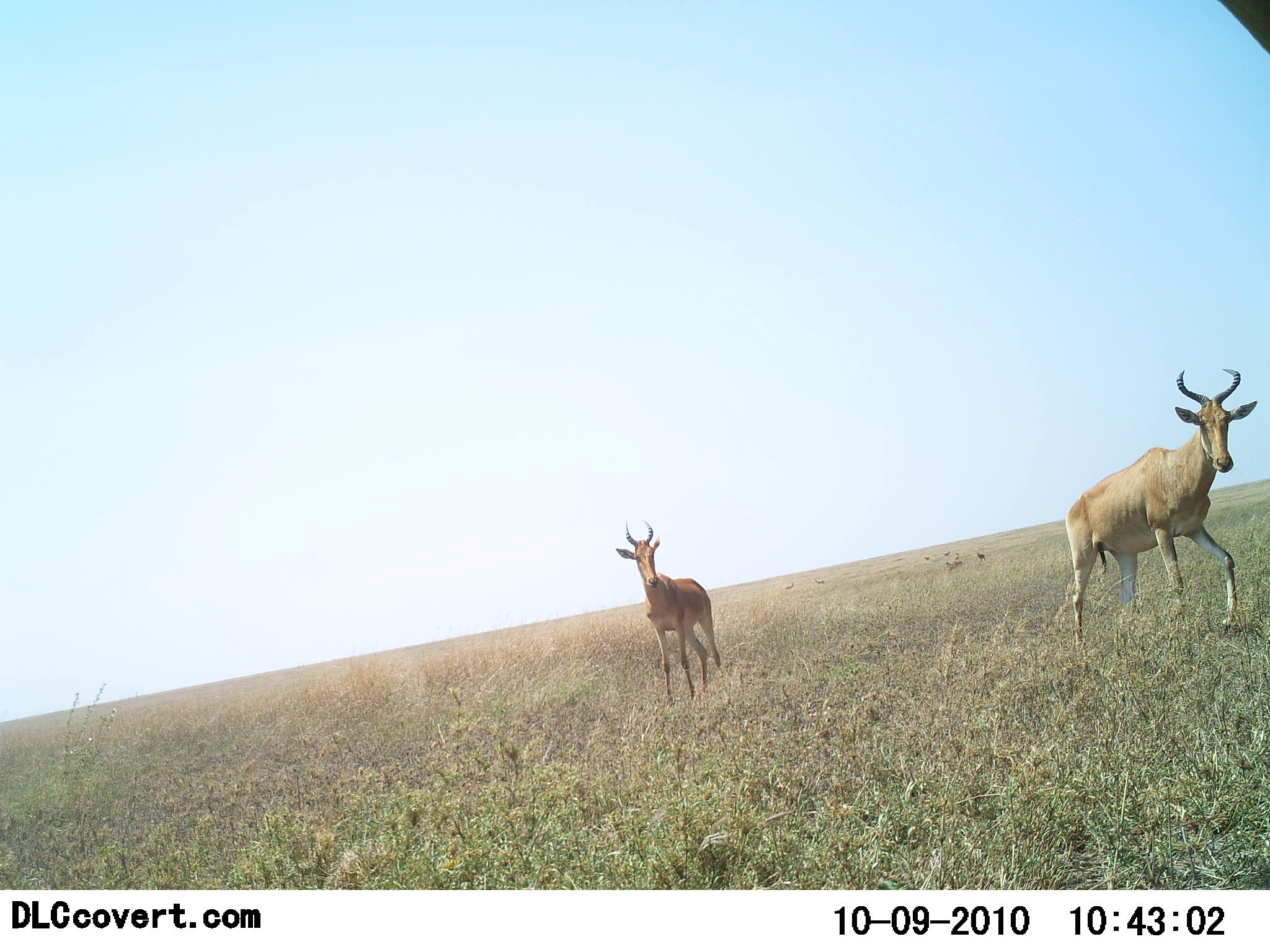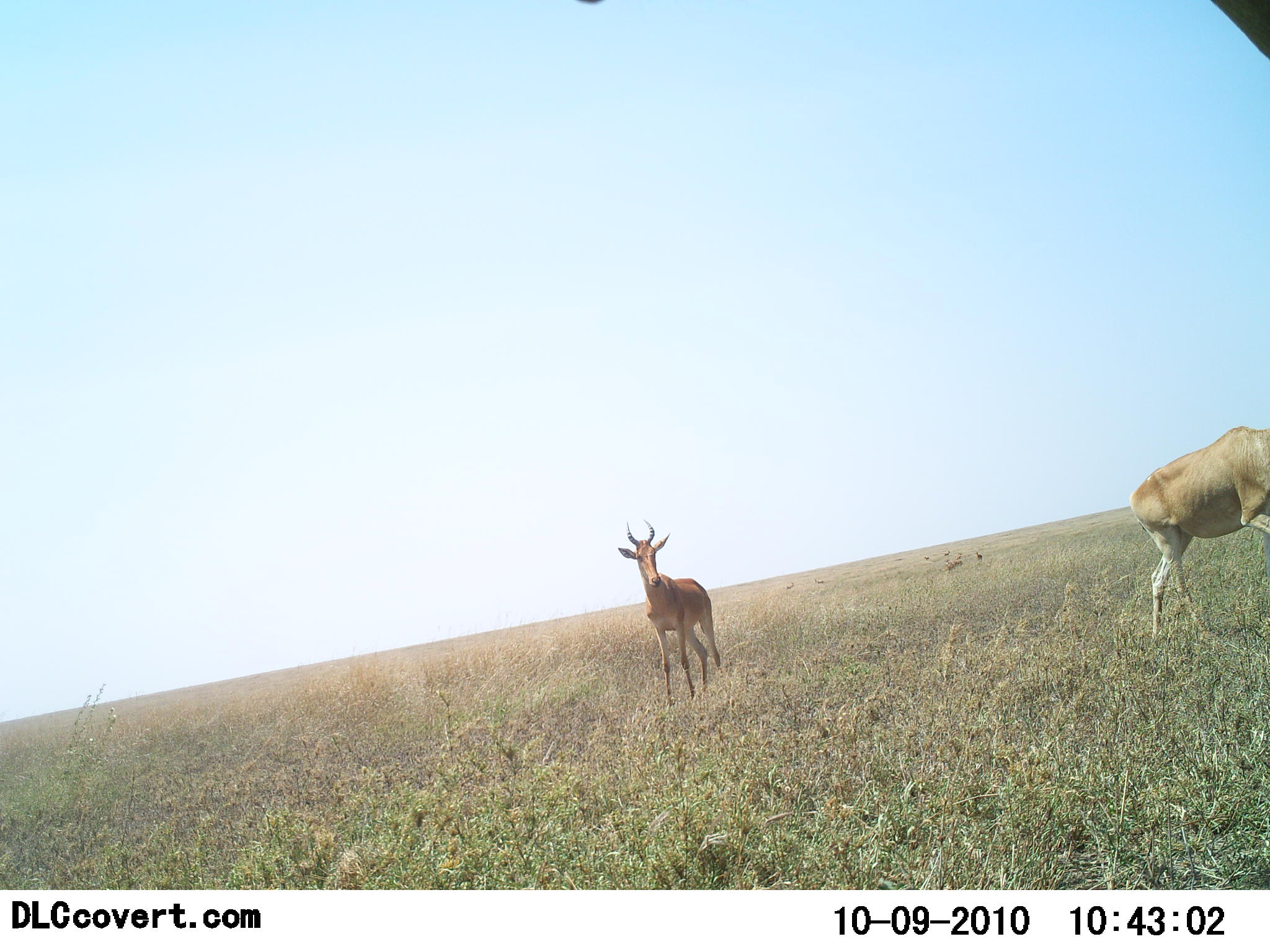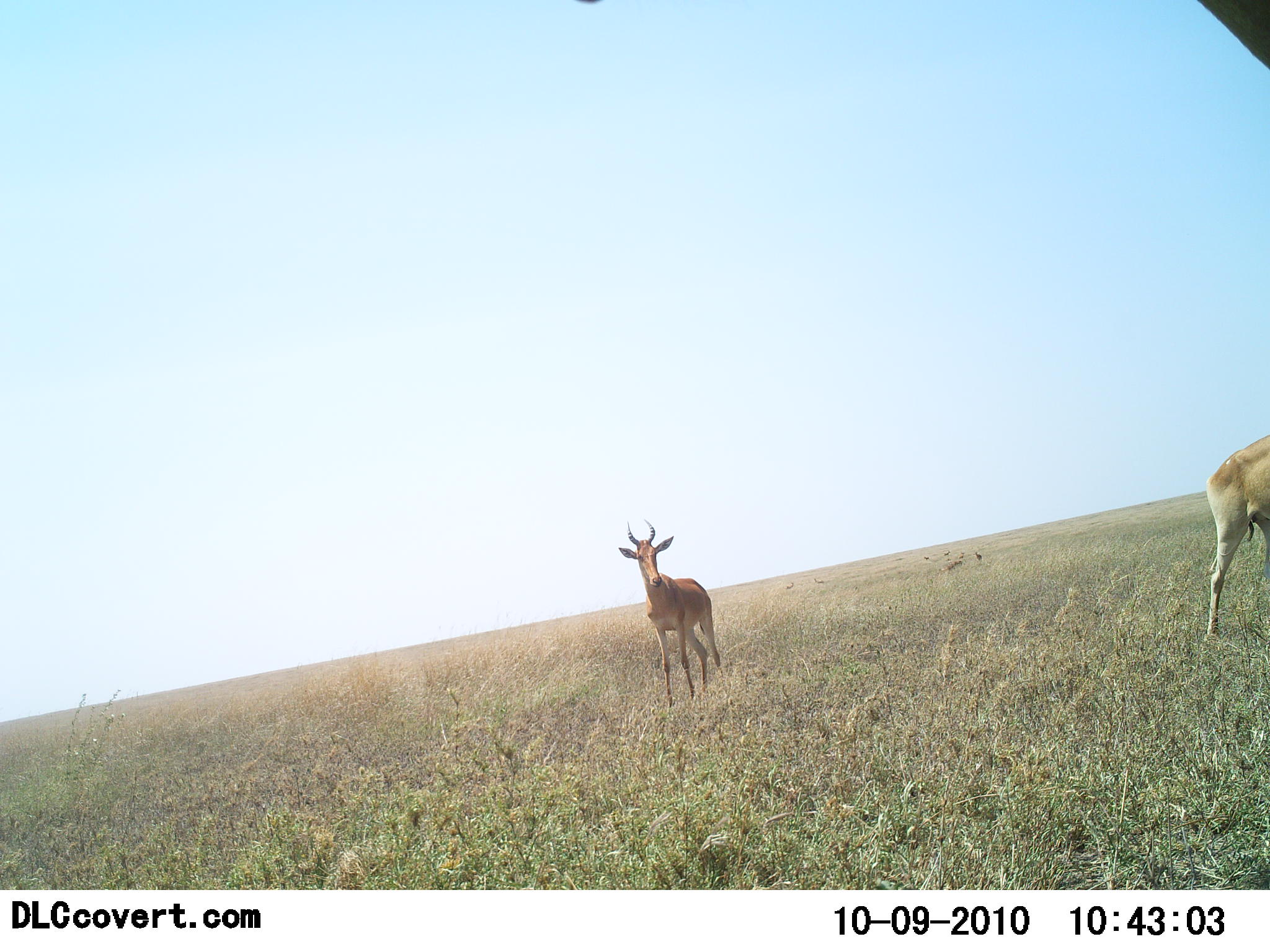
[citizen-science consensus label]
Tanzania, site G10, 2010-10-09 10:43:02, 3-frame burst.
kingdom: Animalia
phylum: Chordata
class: Mammalia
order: Artiodactyla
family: Bovidae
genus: Alcelaphus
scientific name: Alcelaphus buselaphus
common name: hartebeest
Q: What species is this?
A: Hartebeest (Alcelaphus buselaphus).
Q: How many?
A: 2.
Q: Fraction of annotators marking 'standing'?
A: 92%.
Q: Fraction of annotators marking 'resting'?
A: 0%.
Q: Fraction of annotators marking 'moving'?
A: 83%.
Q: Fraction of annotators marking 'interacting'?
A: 0%.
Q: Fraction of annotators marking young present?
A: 0%.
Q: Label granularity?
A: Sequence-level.